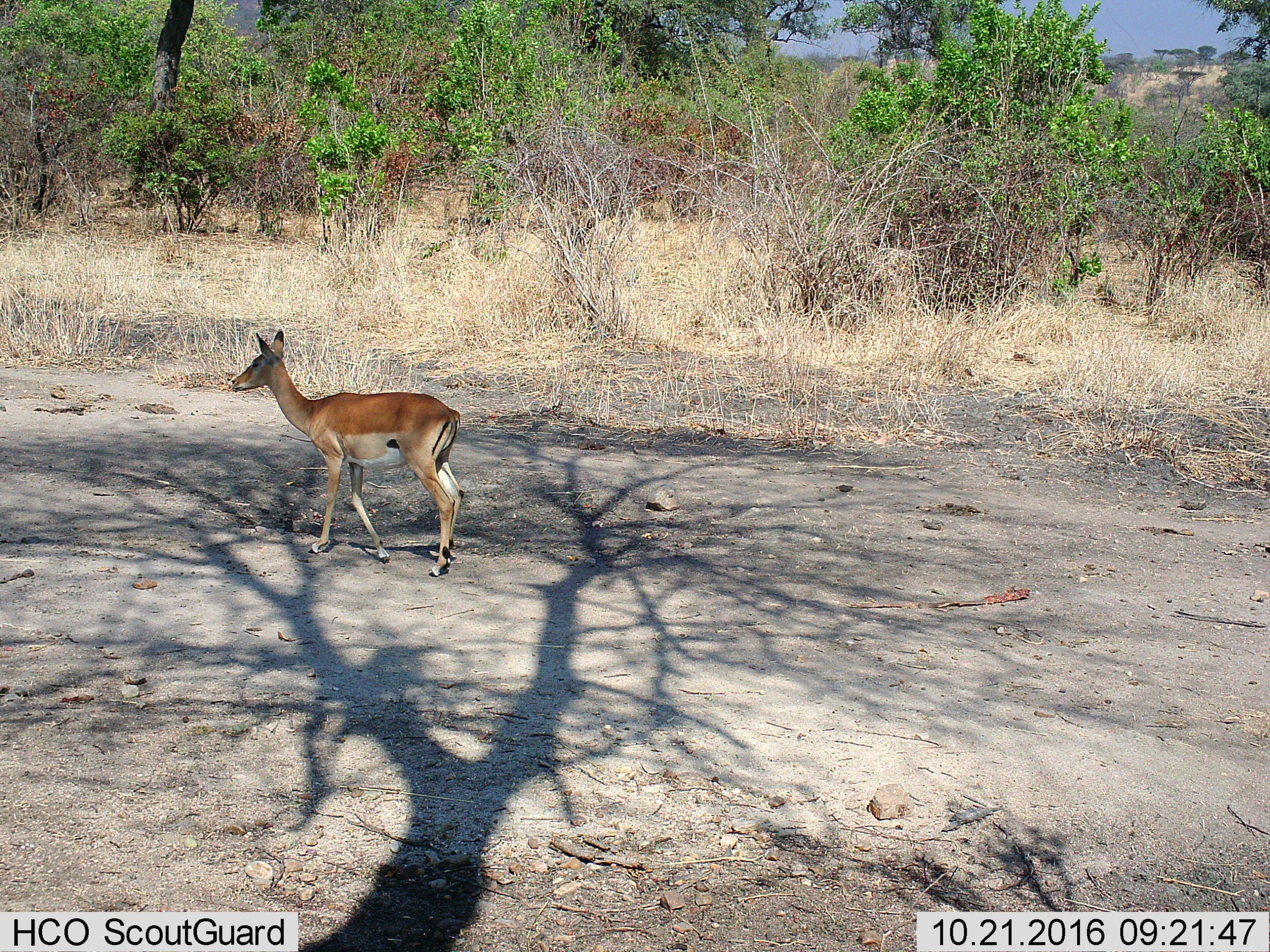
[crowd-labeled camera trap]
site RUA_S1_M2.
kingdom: Animalia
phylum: Chordata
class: Mammalia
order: Artiodactyla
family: Bovidae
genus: Aepyceros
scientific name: Aepyceros melampus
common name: impala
Impala (Aepyceros melampus), count 1. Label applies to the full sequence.